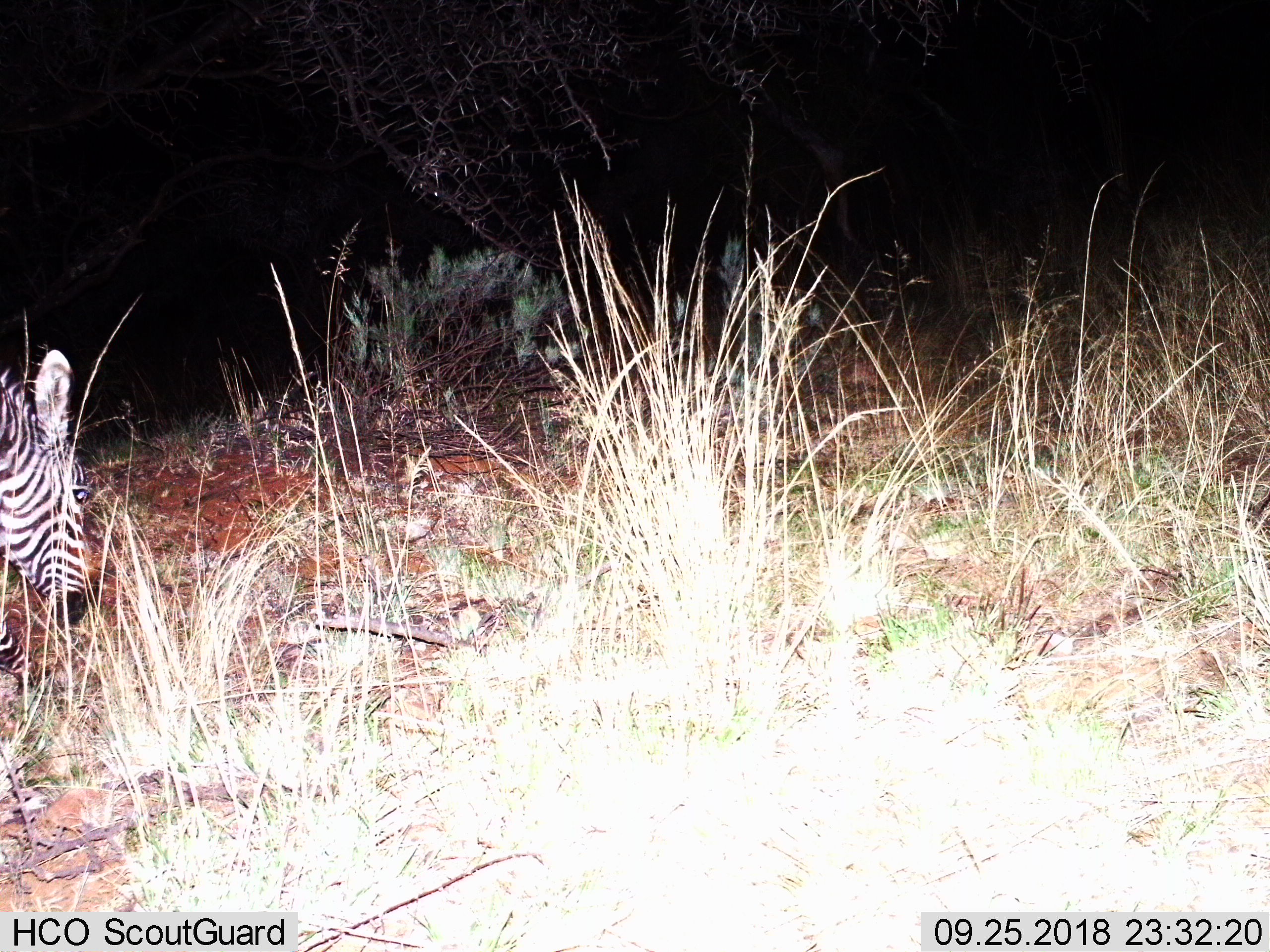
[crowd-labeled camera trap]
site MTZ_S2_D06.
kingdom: Animalia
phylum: Chordata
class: Mammalia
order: Perissodactyla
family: Equidae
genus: Equus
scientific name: Equus zebra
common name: mountain zebra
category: zebramountain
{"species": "zebramountain (mountain zebra) (Equus zebra)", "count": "1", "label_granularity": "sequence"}